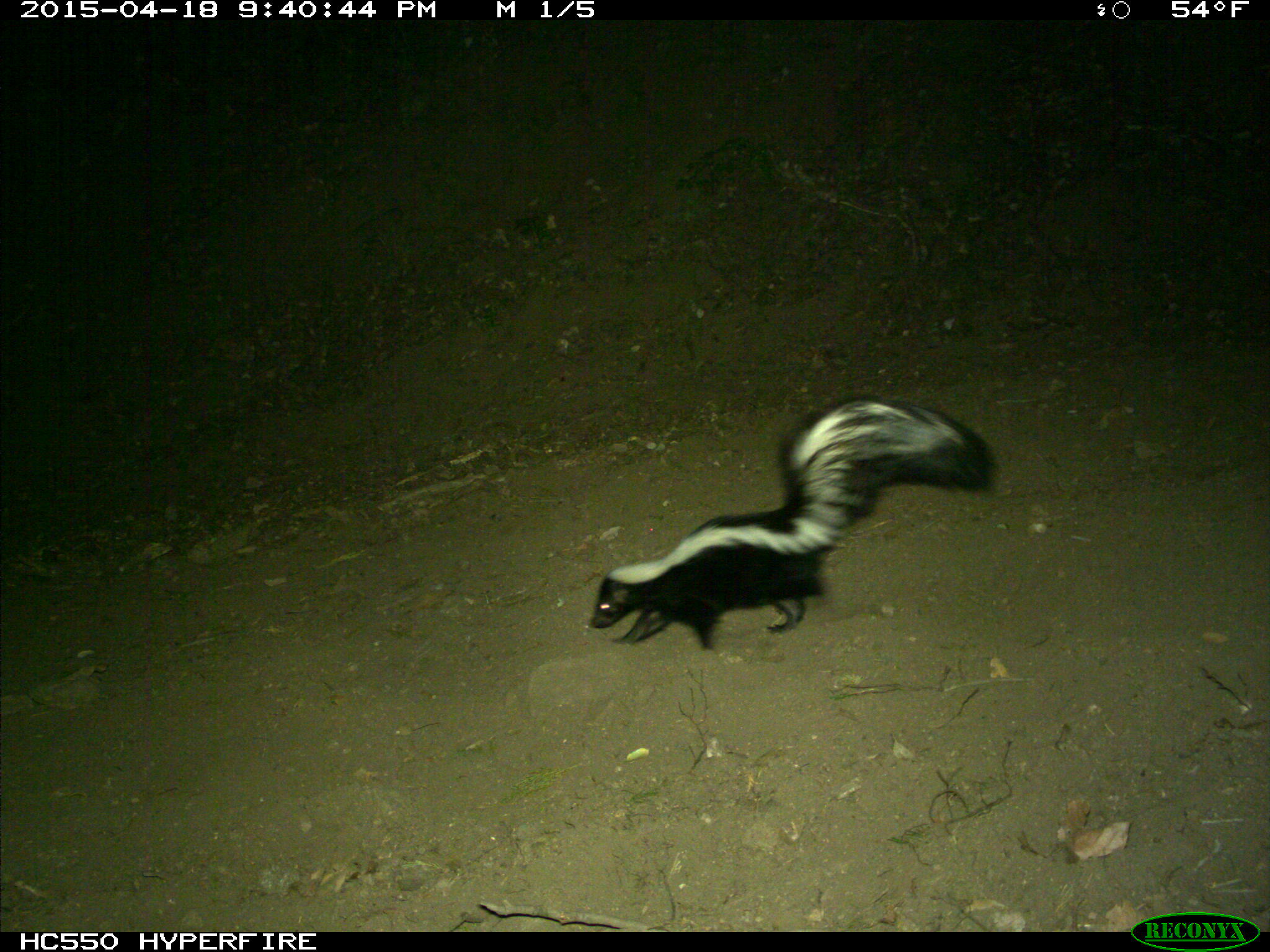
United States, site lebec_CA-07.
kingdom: Animalia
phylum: Chordata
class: Mammalia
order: Carnivora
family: Mephitidae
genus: Mephitis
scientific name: Mephitis mephitis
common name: striped skunk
Mephitis mephitis (striped skunk).